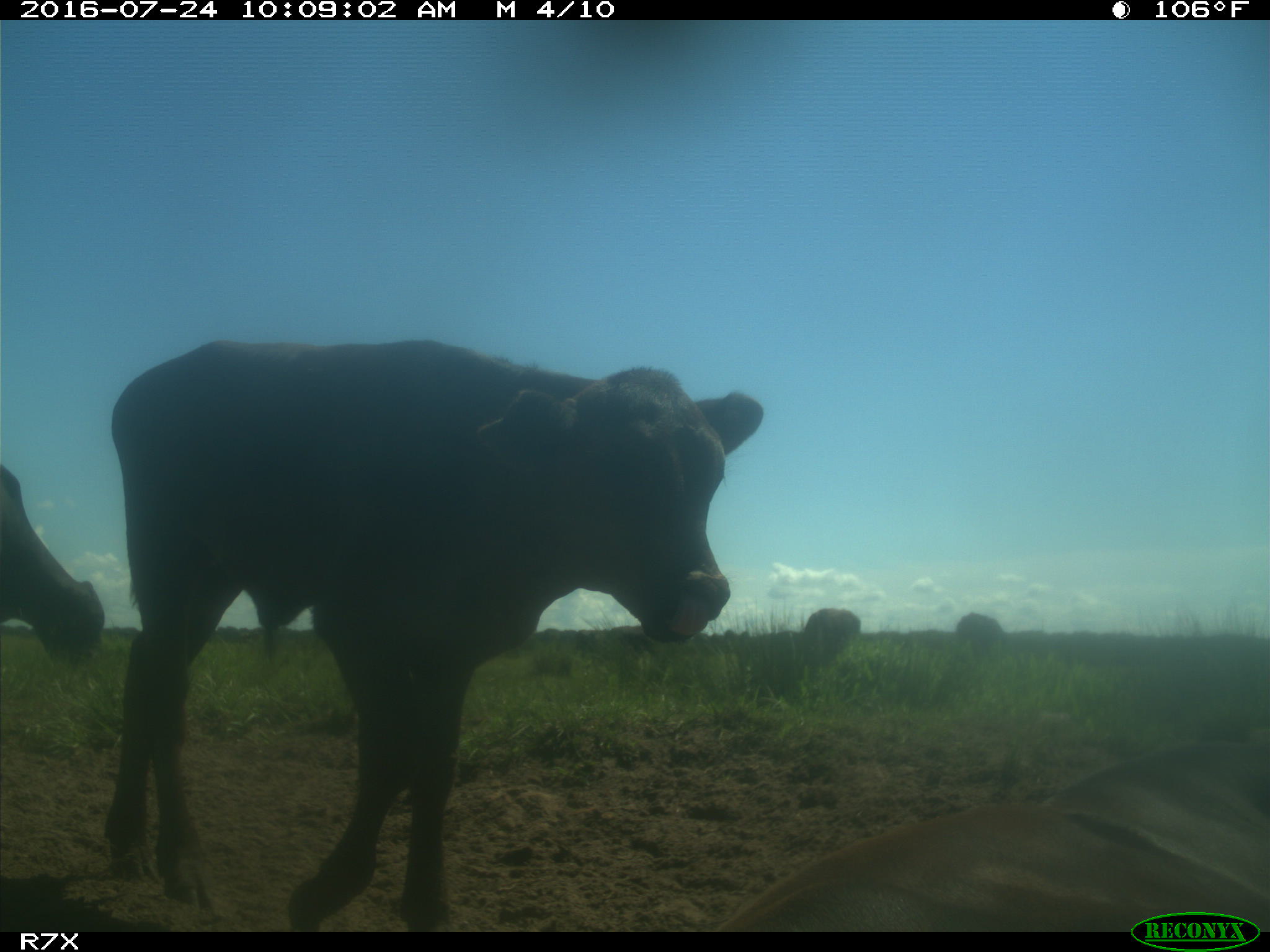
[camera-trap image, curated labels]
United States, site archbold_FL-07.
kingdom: Animalia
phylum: Chordata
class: Mammalia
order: Artiodactyla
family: Bovidae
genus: Bos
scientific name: Bos taurus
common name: domestic cow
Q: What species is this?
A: Bos taurus (domestic cow).